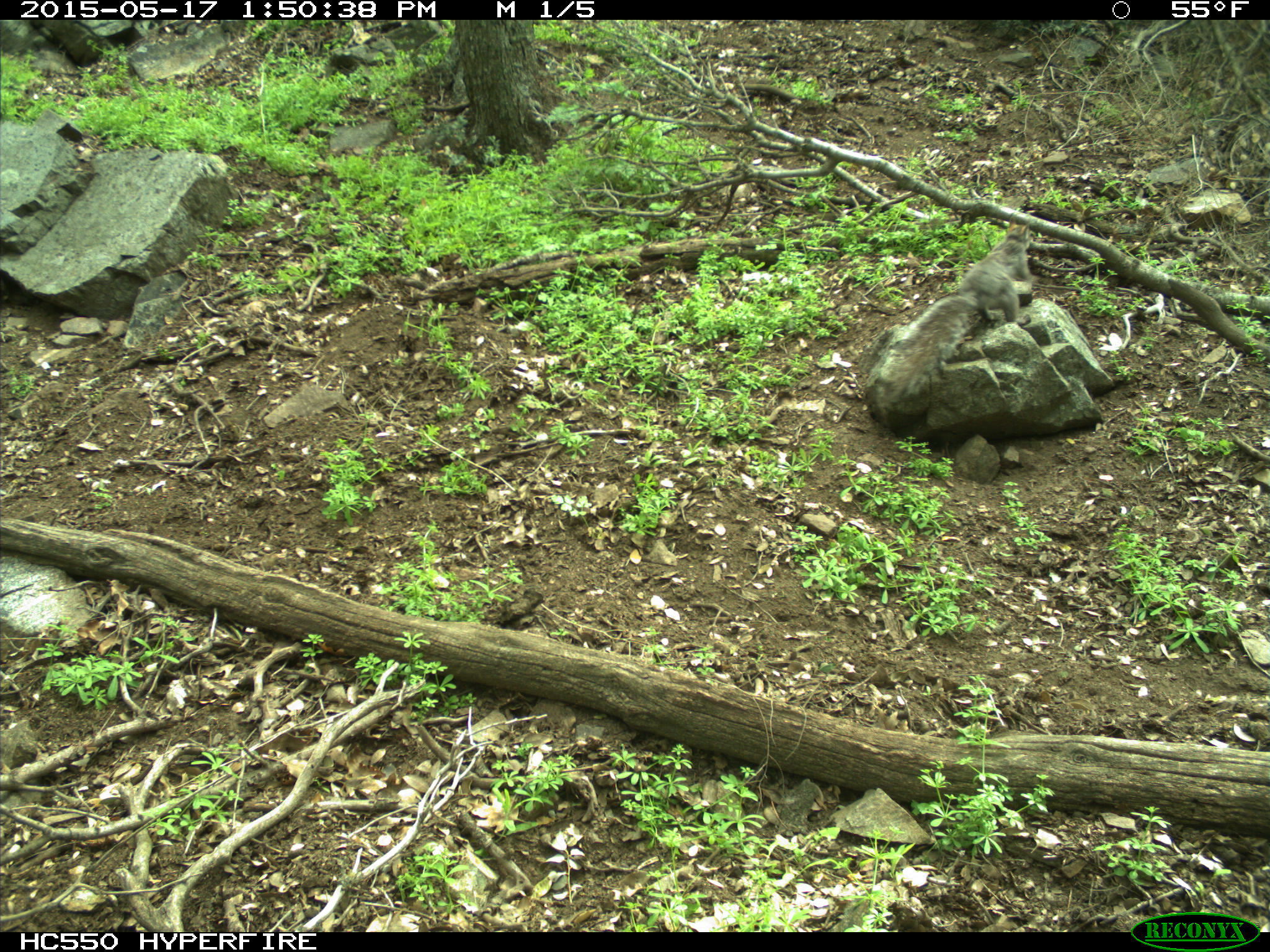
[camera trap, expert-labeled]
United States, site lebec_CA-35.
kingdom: Animalia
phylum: Chordata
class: Mammalia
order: Rodentia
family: Sciuridae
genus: Sciurus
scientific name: Sciurus carolinensis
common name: eastern gray squirrel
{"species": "Sciurus carolinensis (eastern gray squirrel)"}